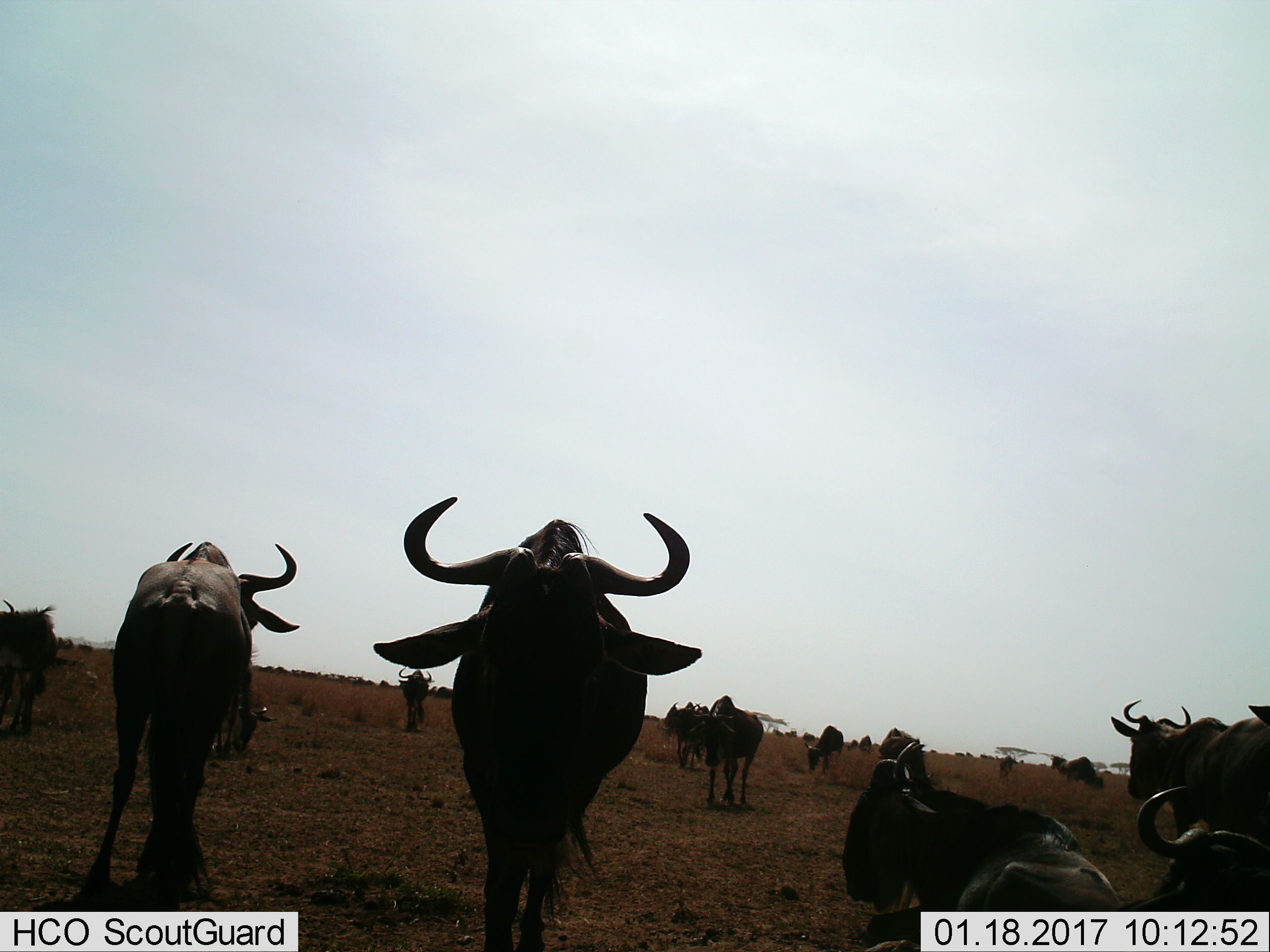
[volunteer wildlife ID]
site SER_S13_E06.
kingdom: Animalia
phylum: Chordata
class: Mammalia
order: Artiodactyla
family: Bovidae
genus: Connochaetes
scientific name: Connochaetes taurinus taurinus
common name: blue wildebeest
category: wildebeestblue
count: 11-50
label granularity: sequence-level